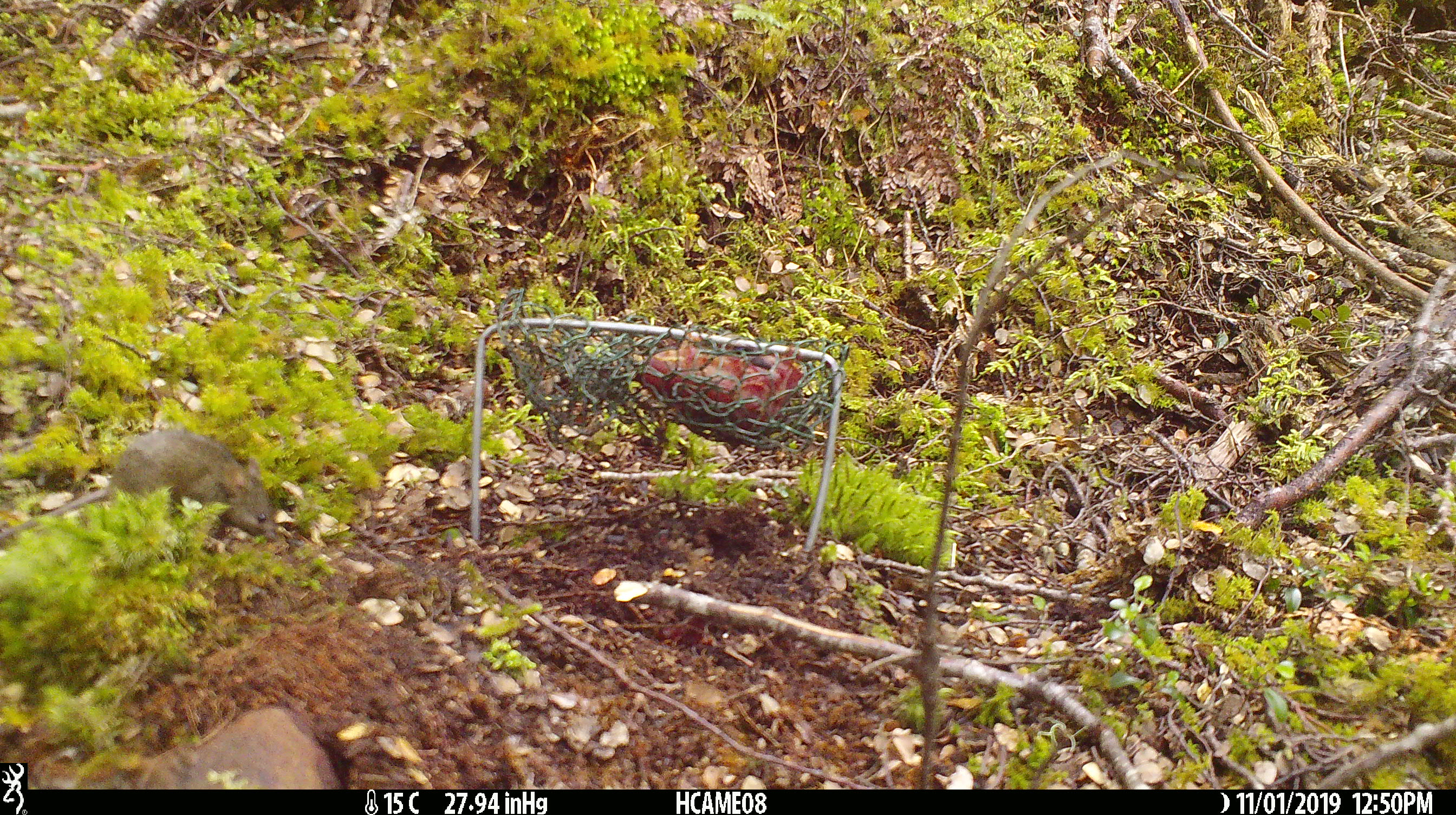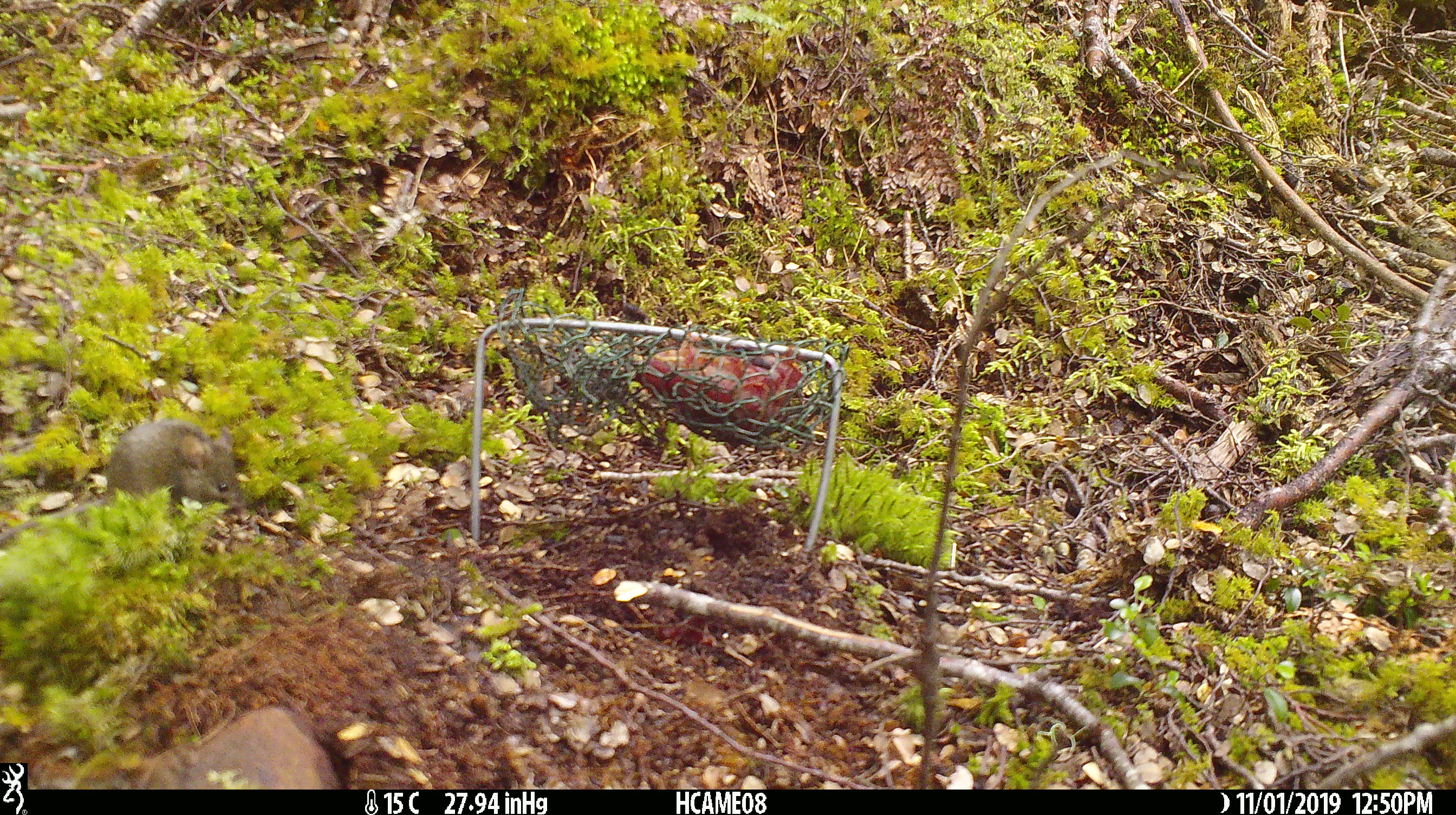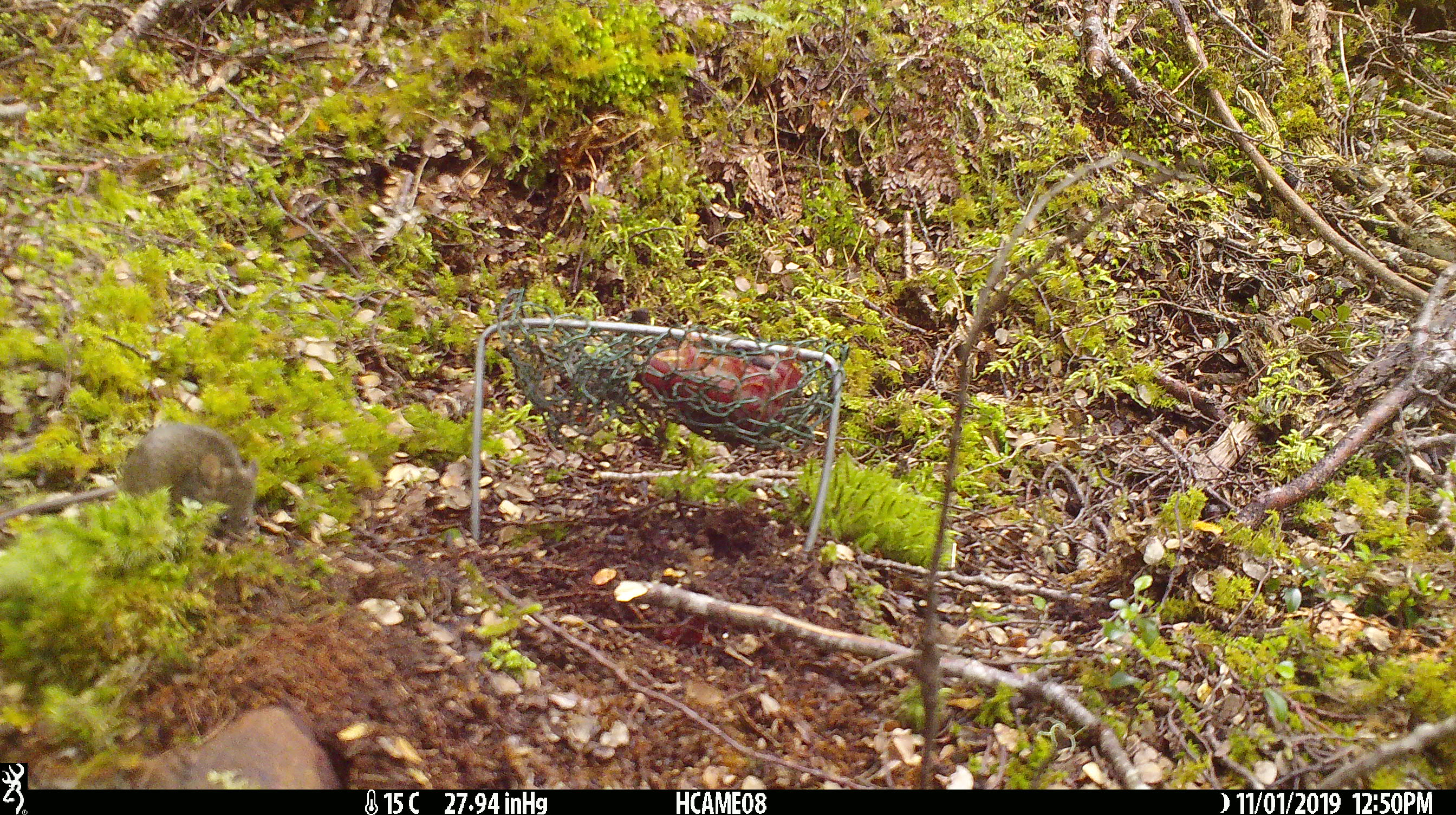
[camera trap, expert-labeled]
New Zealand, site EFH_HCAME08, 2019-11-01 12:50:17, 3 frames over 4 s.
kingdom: Animalia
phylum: Chordata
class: Mammalia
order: Rodentia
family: Muridae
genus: Mus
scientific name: Mus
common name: mouse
Mouse (Mus).